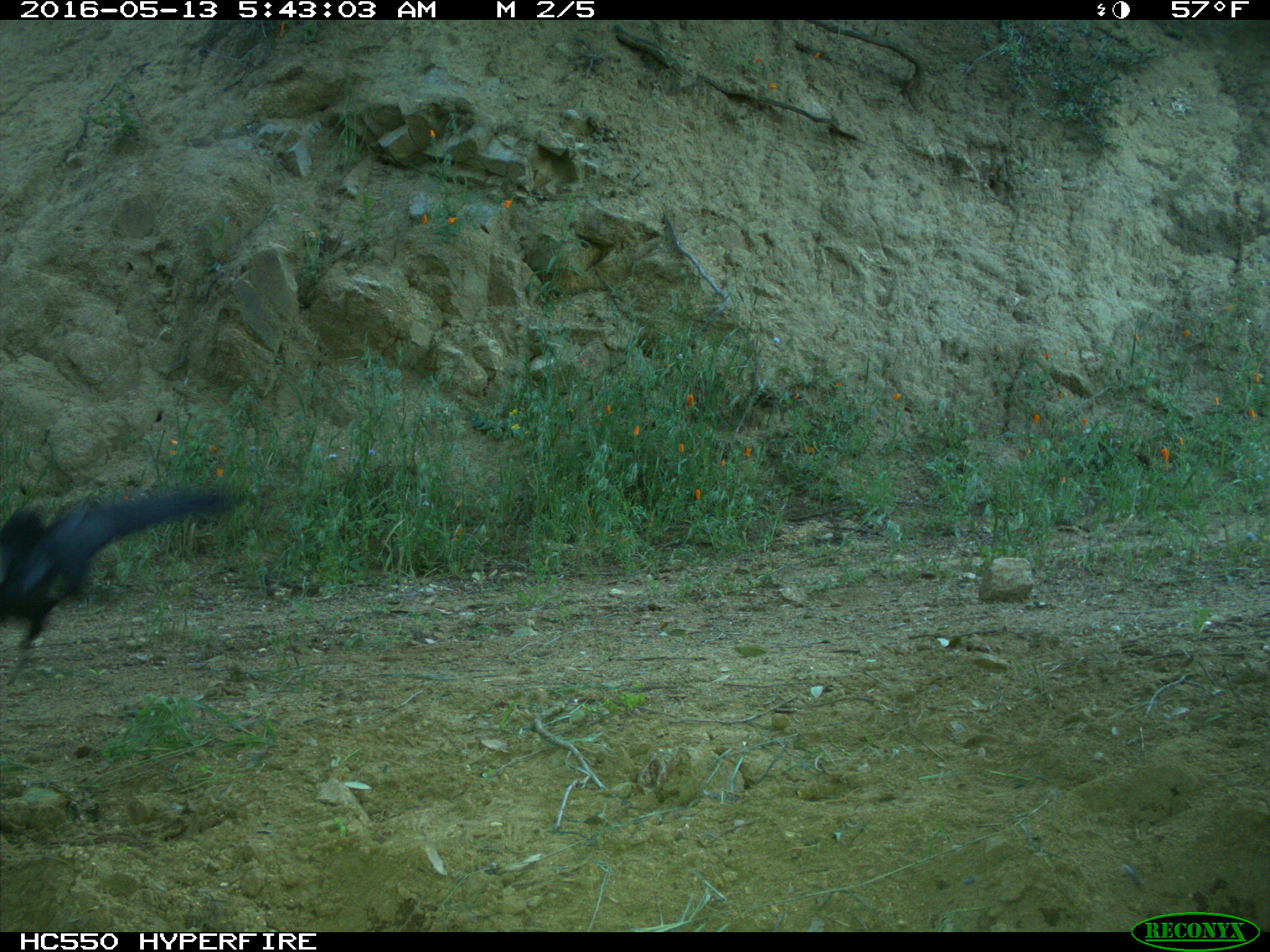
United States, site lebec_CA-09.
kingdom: Animalia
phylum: Chordata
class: Aves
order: Passeriformes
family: Corvidae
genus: Corvus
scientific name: Corvus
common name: crows and ravens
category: unidentified corvus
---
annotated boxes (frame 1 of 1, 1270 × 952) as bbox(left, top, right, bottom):
animal: bbox(0, 476, 258, 677)